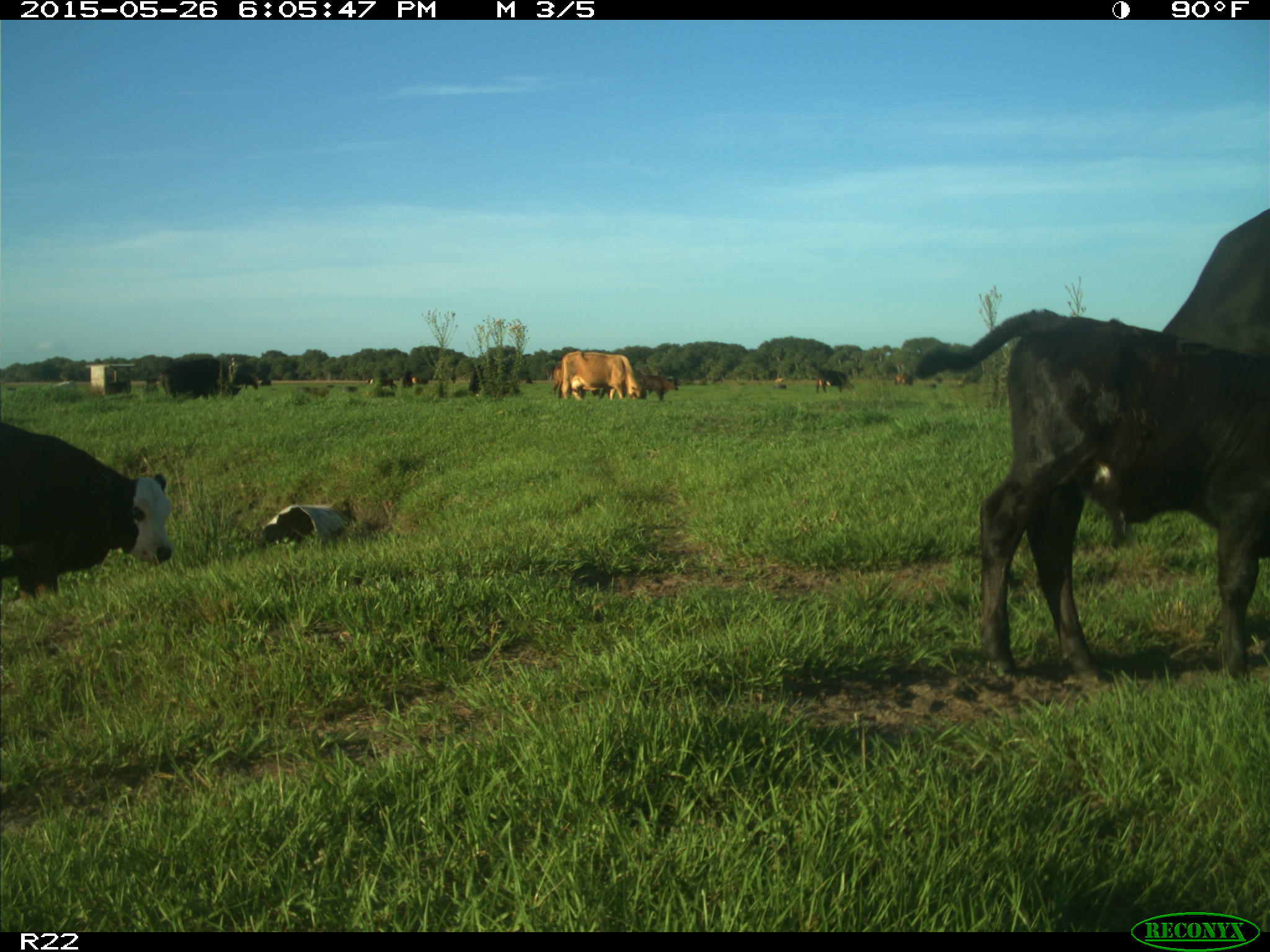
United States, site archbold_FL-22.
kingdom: Animalia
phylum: Chordata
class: Mammalia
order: Artiodactyla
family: Bovidae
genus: Bos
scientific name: Bos taurus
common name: domestic cow